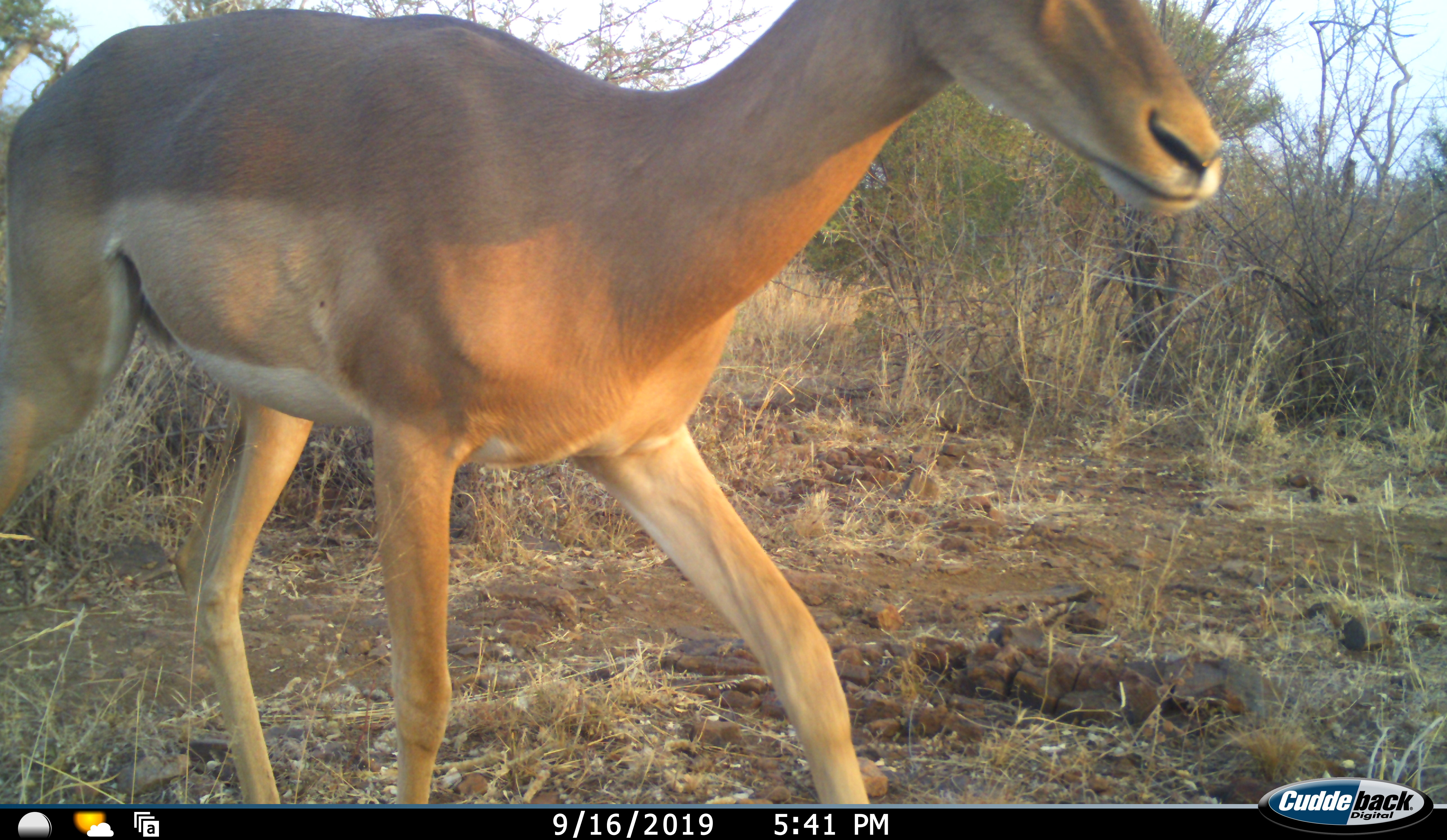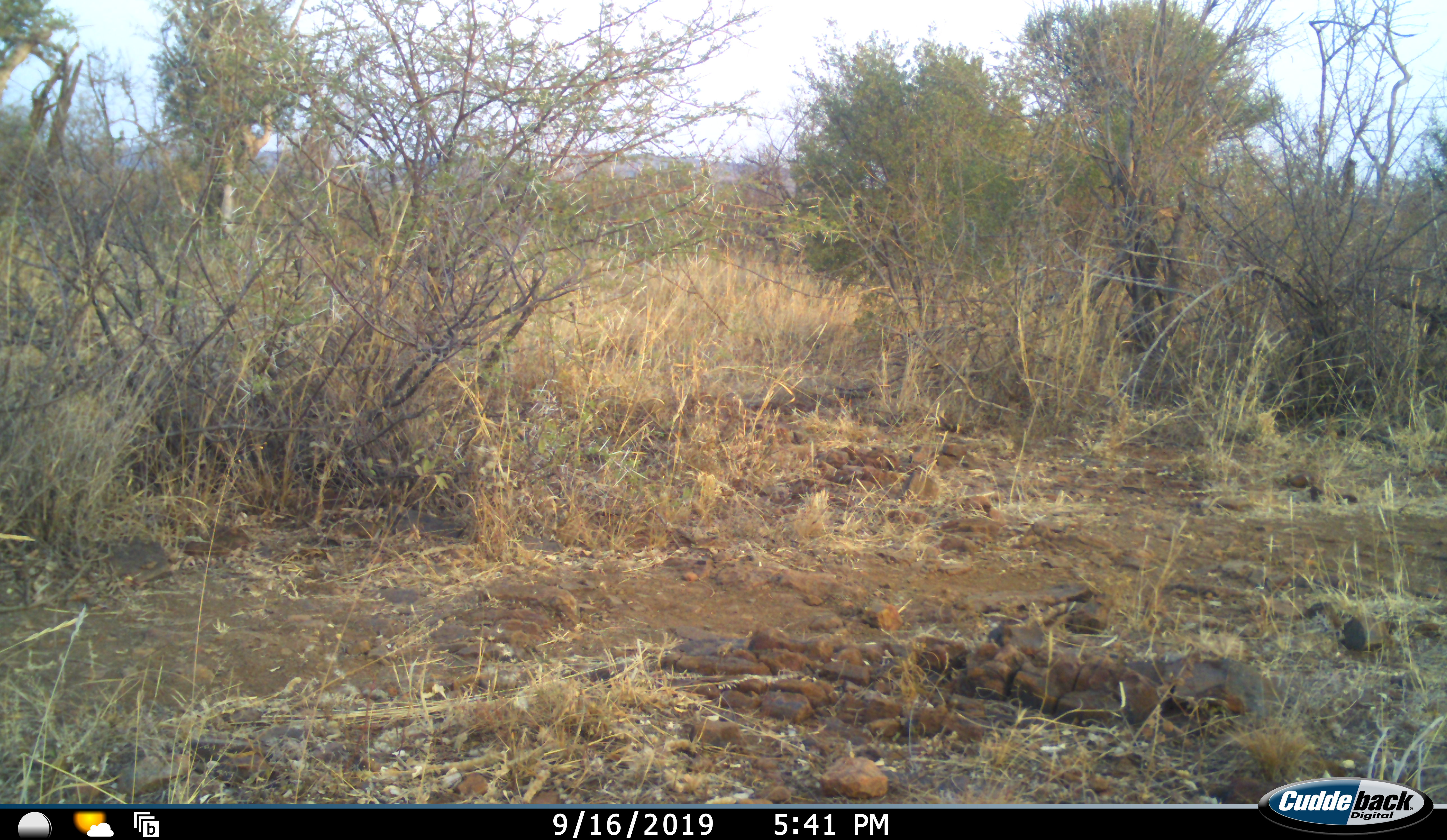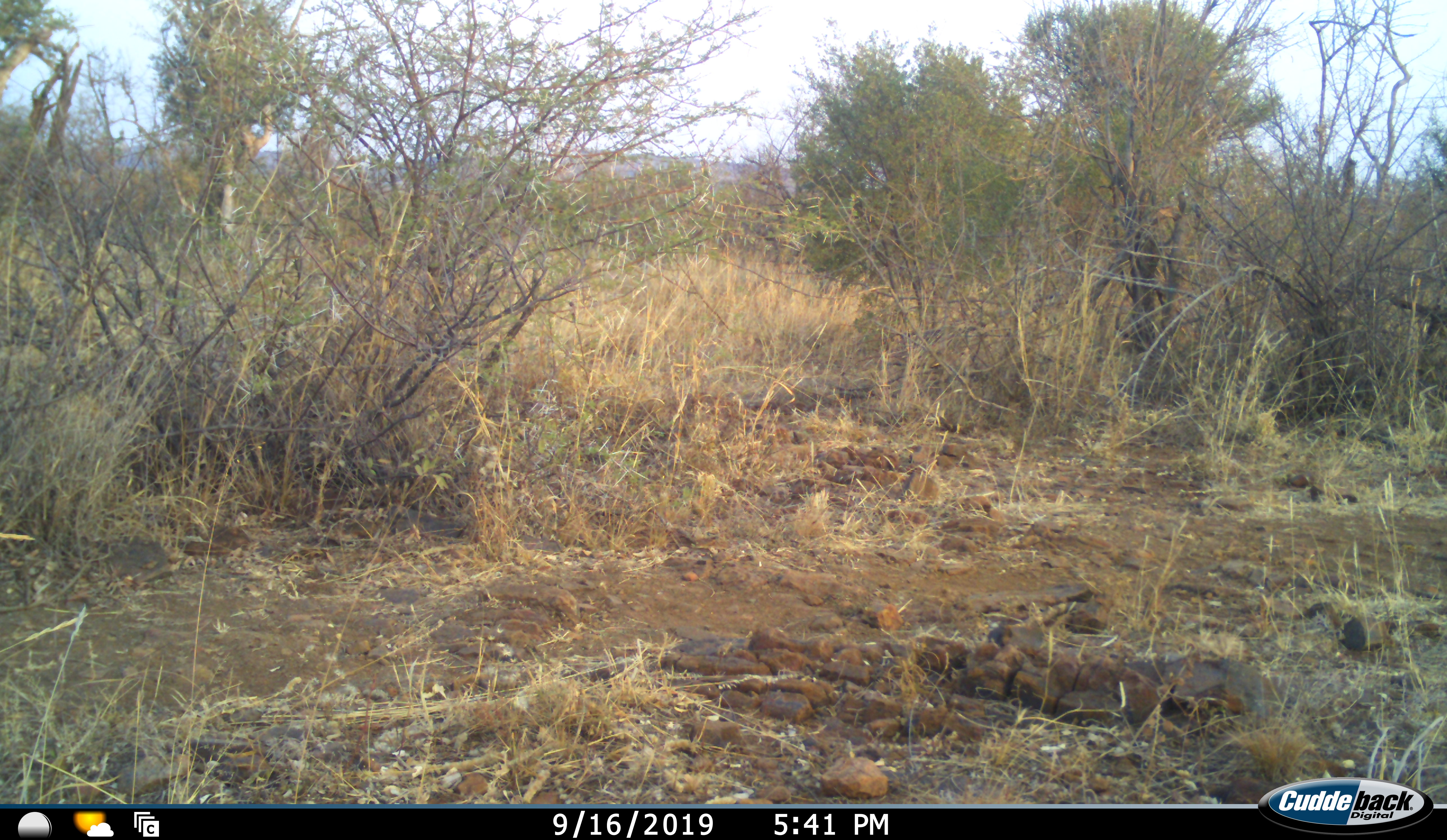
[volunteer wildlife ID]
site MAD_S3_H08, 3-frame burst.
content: unidentified animal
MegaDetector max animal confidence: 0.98